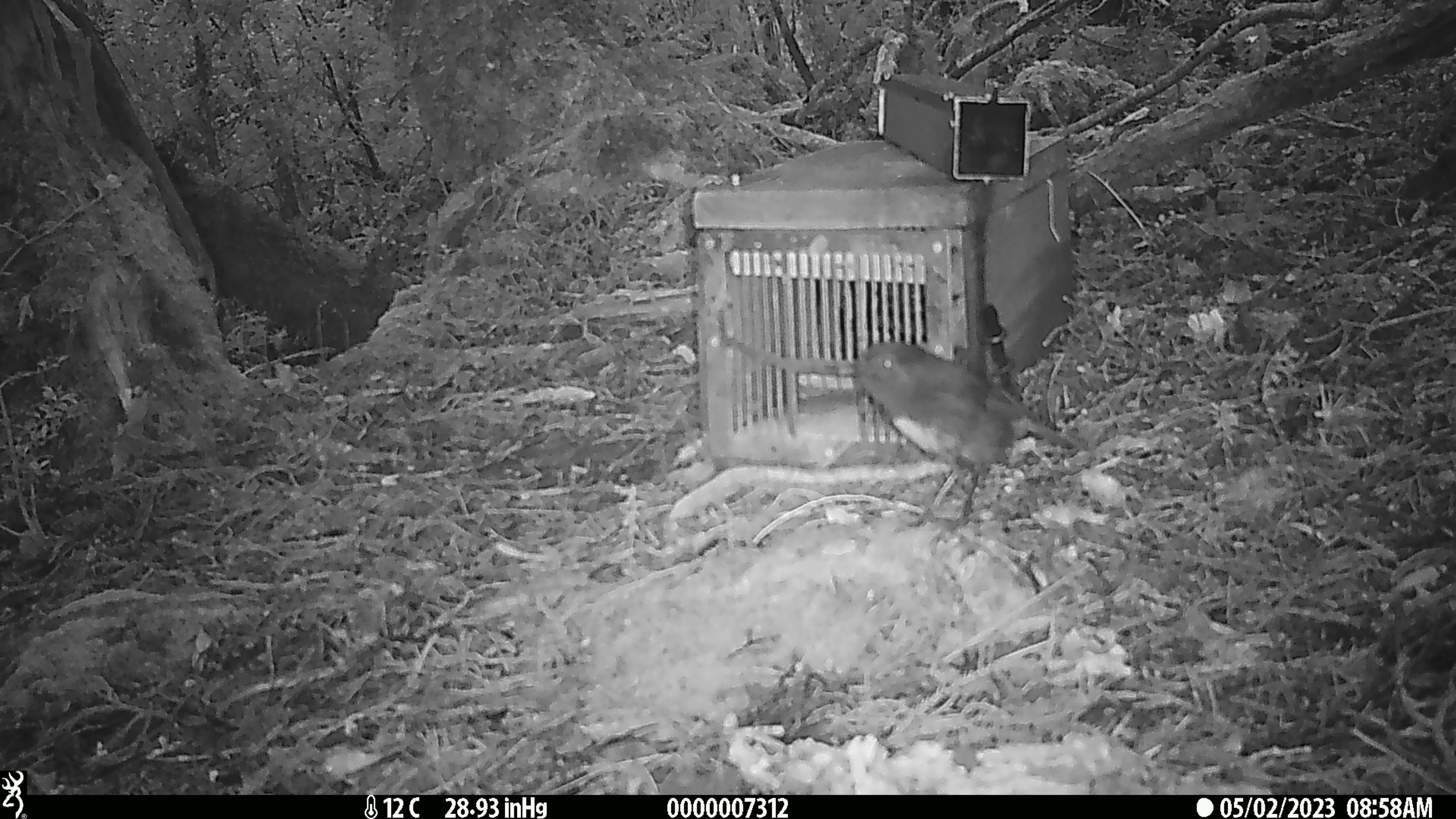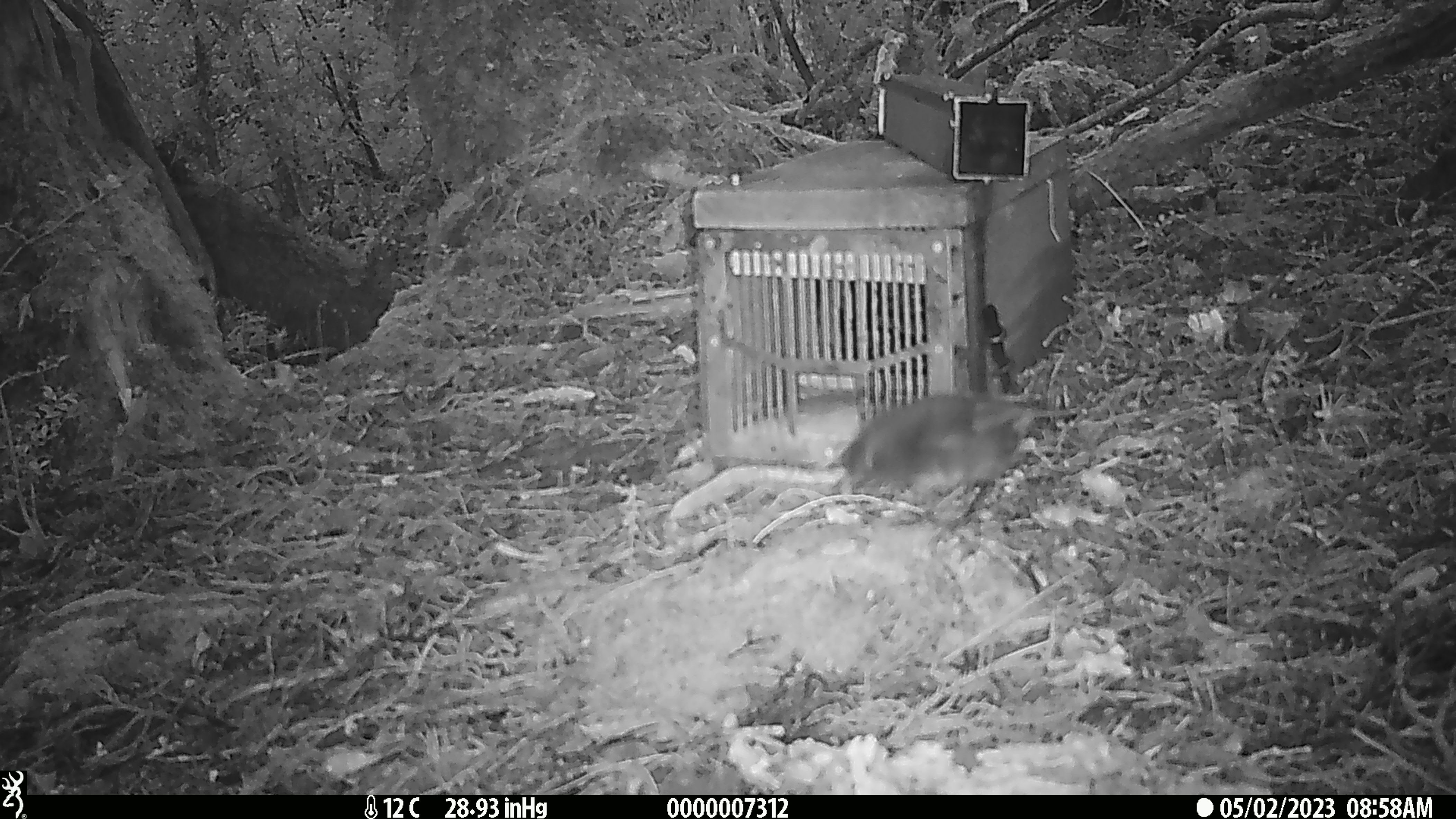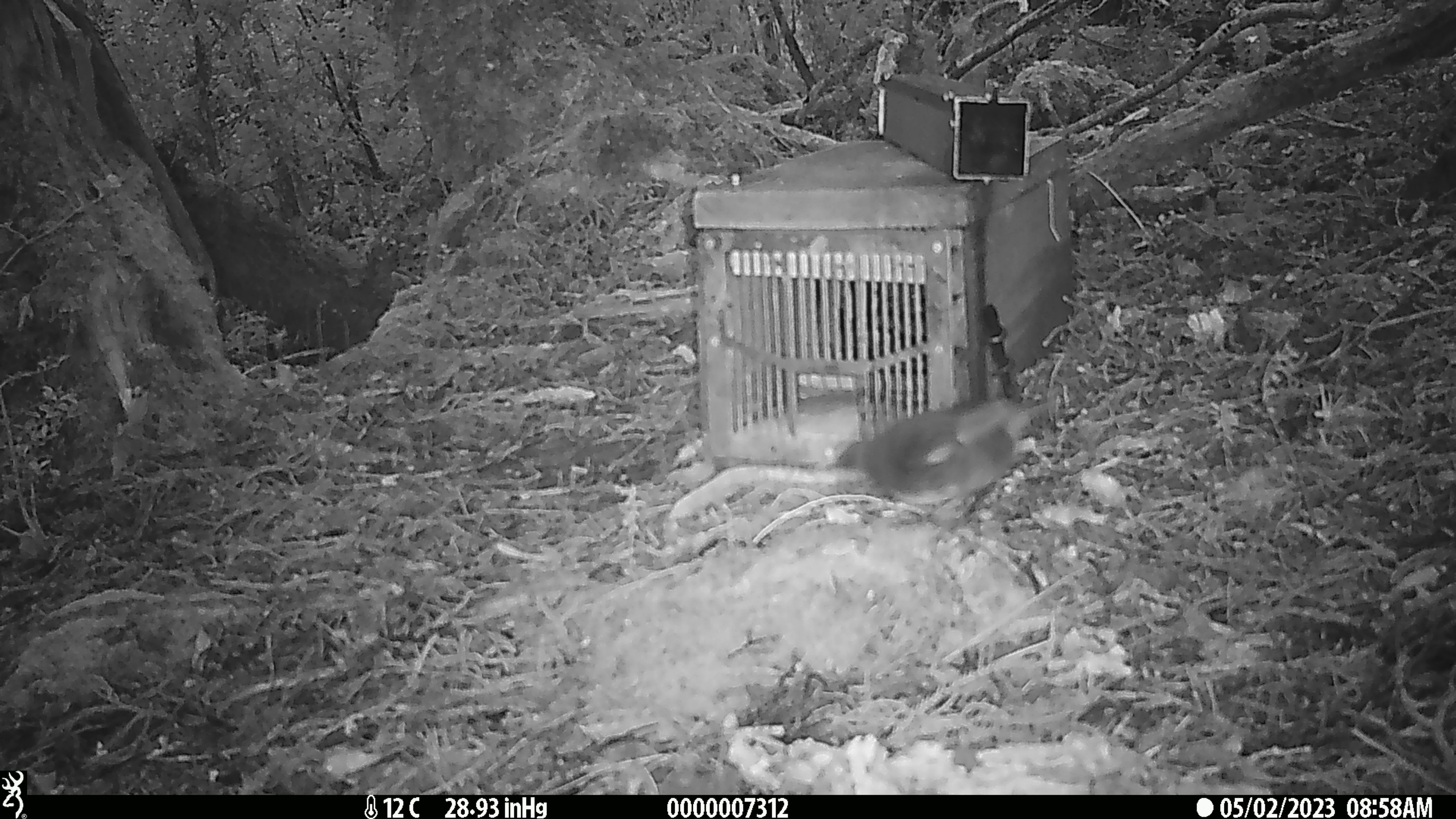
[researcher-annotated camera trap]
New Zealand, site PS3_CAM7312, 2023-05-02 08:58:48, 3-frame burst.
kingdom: Animalia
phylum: Chordata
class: Aves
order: Passeriformes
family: Petroicidae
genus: Petroica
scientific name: Petroica australis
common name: new zealand robin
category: robin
Robin (new zealand robin) (Petroica australis).